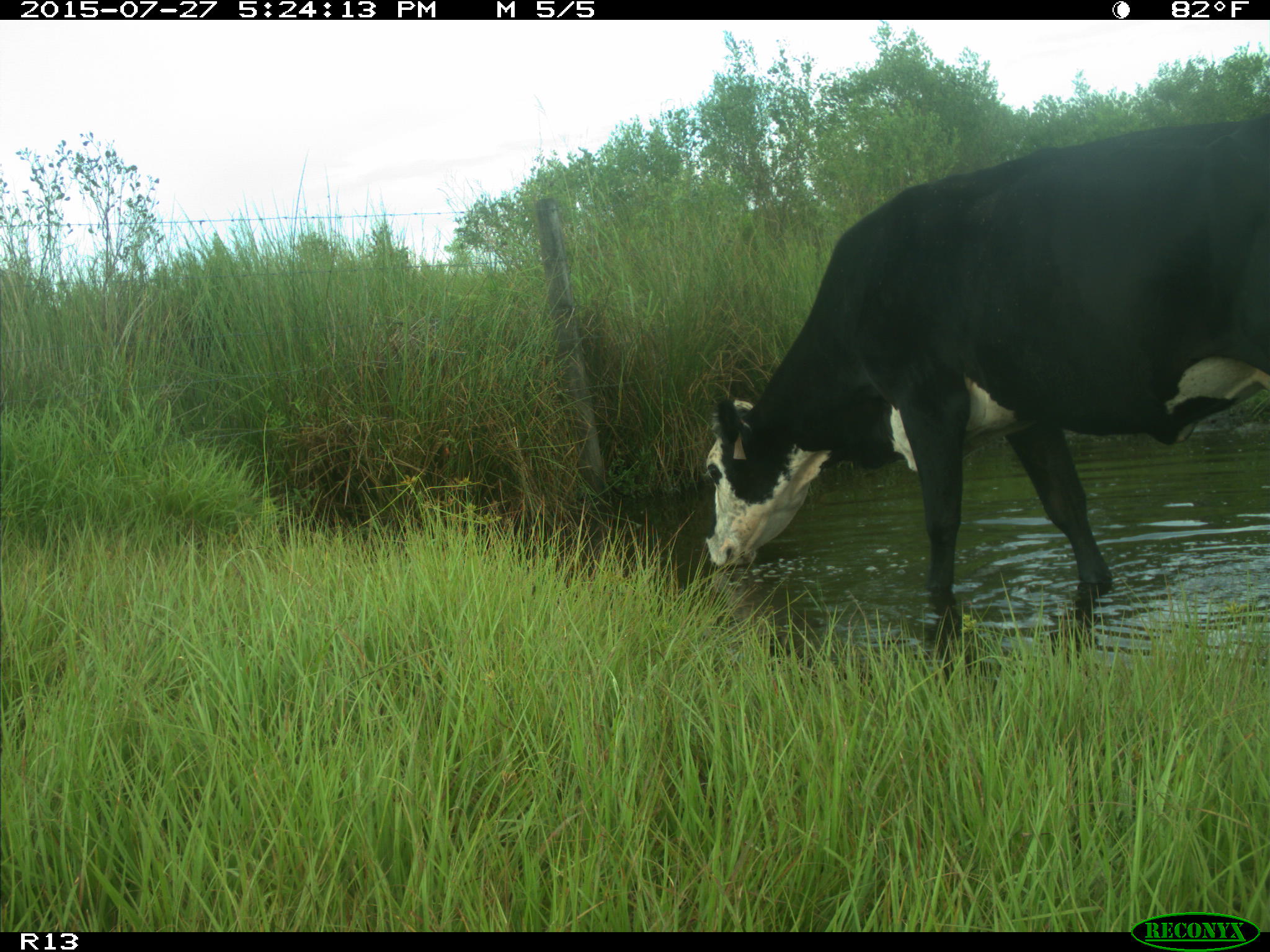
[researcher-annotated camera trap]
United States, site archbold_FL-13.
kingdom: Animalia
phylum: Chordata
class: Mammalia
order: Artiodactyla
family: Bovidae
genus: Bos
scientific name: Bos taurus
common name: domestic cow